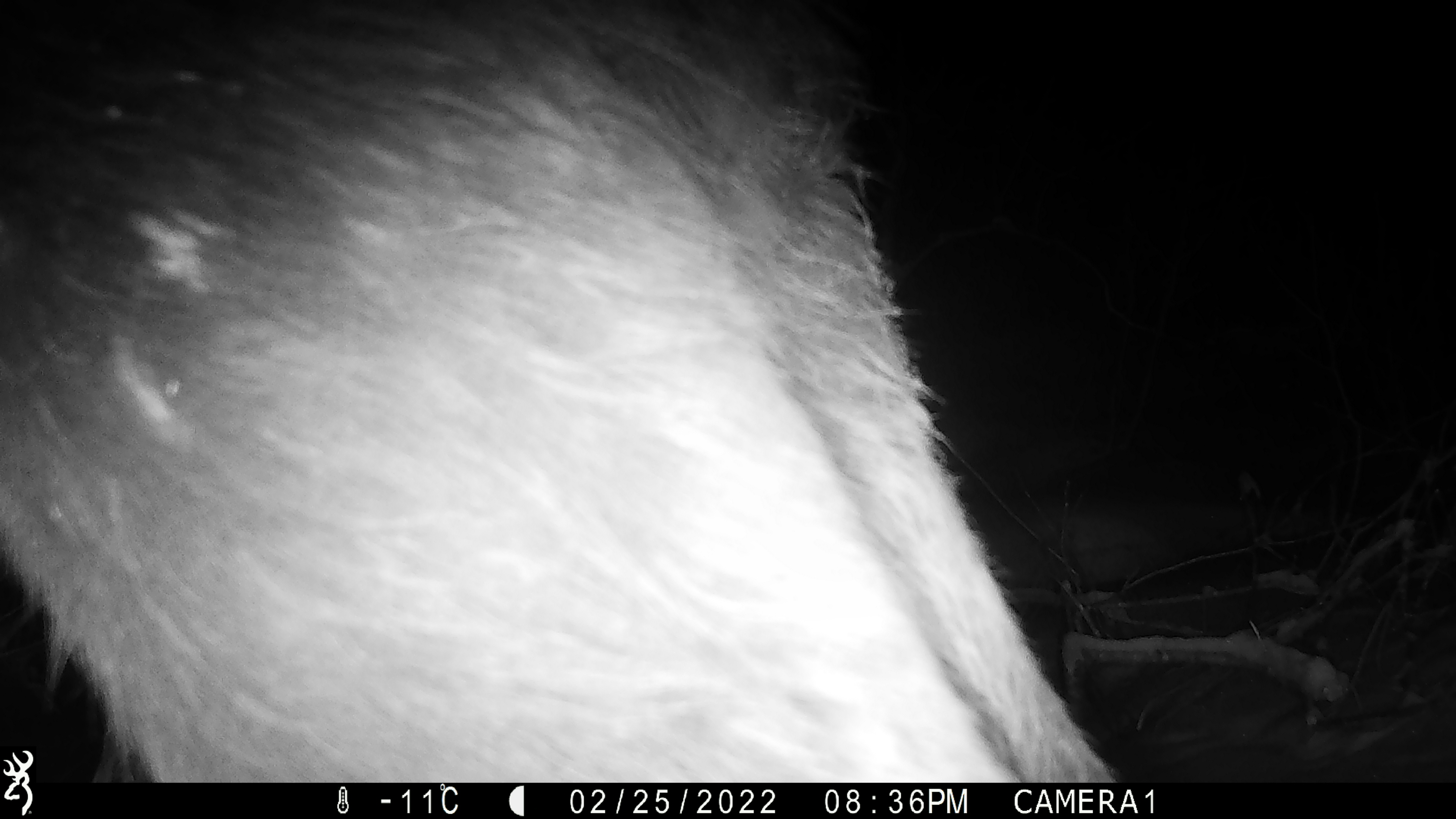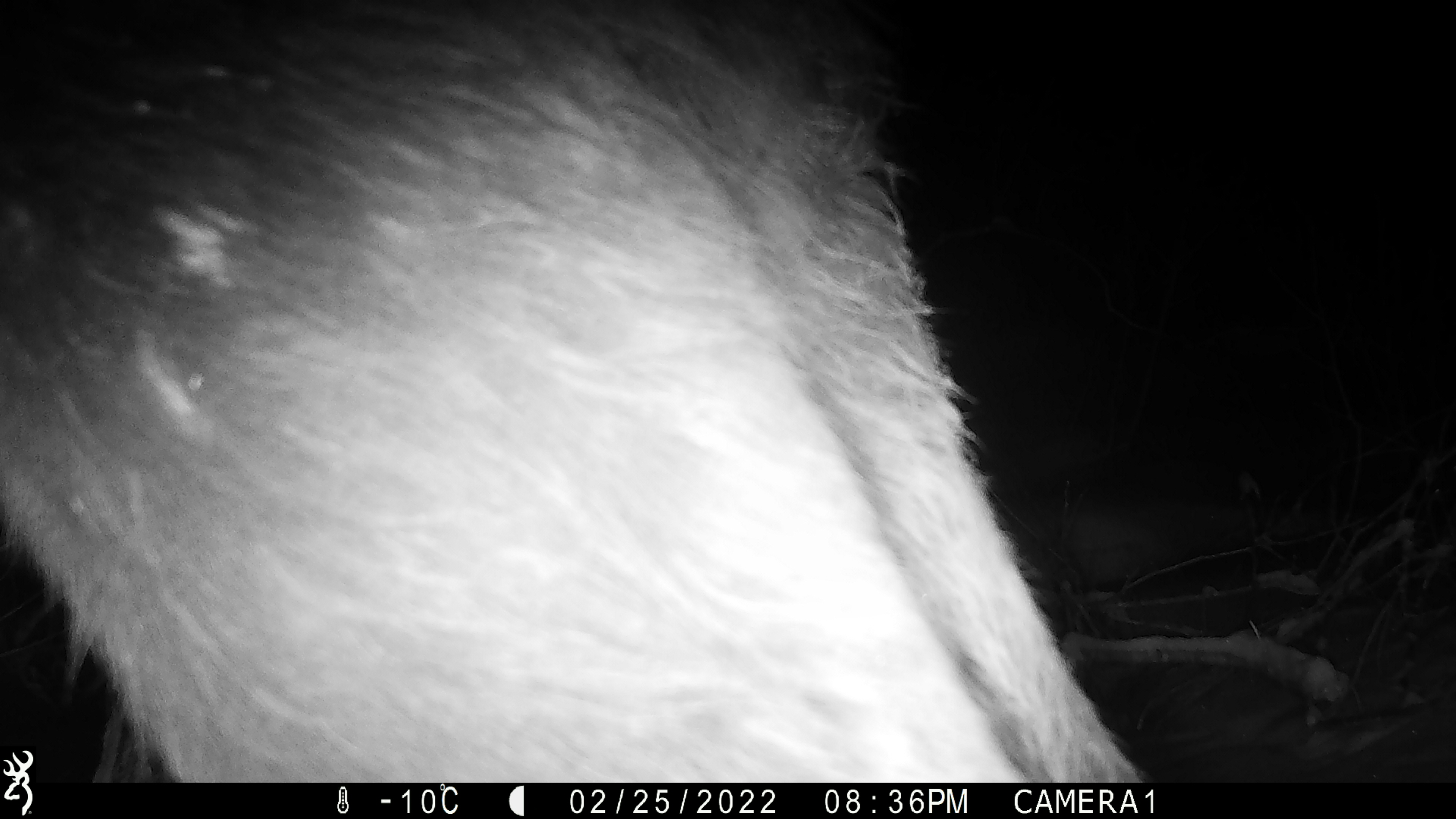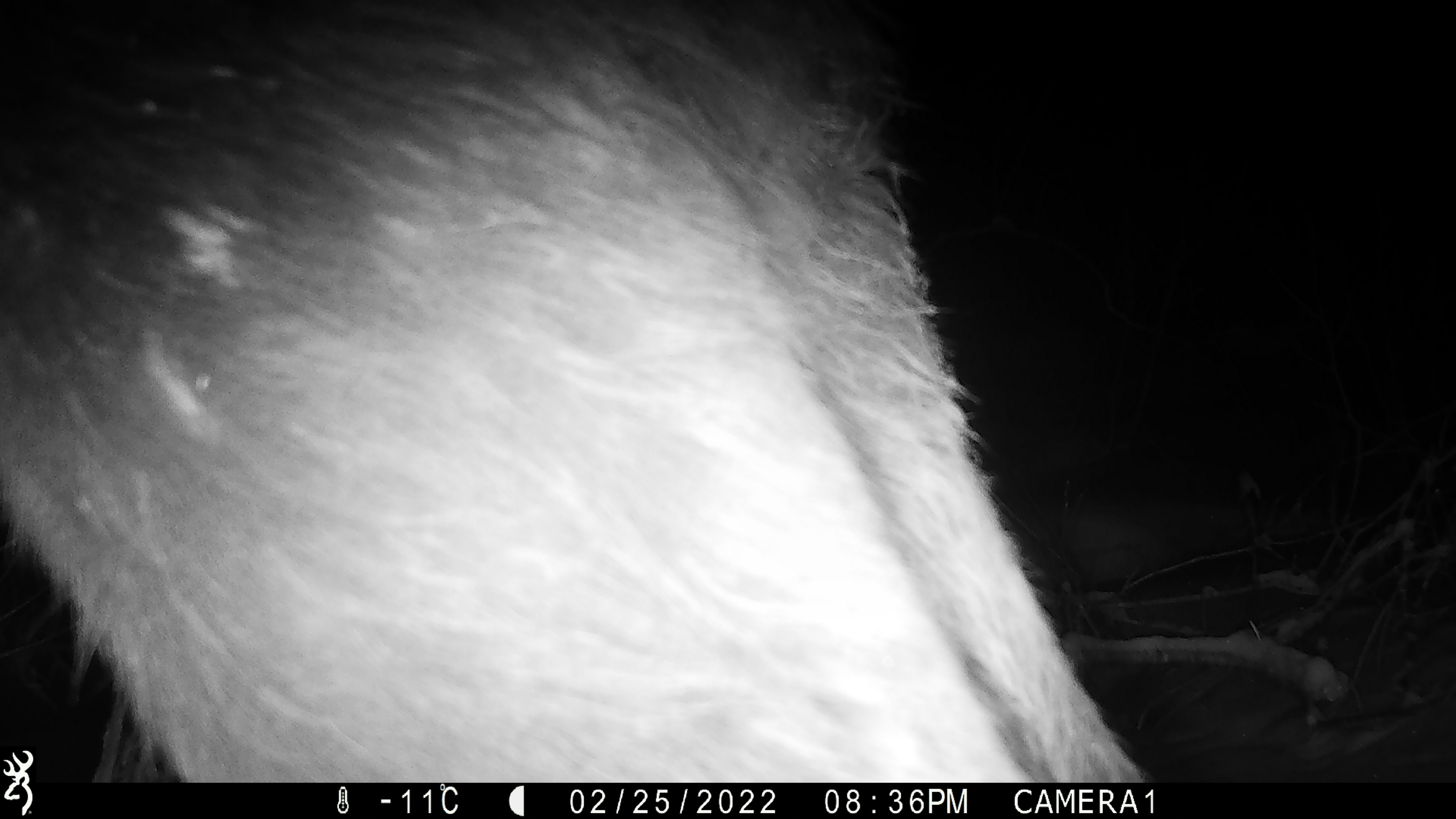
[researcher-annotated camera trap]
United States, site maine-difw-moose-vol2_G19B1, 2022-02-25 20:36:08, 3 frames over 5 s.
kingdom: Animalia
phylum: Chordata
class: Mammalia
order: Artiodactyla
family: Cervidae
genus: Alces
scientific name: Alces alces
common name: moose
Moose (Alces alces).